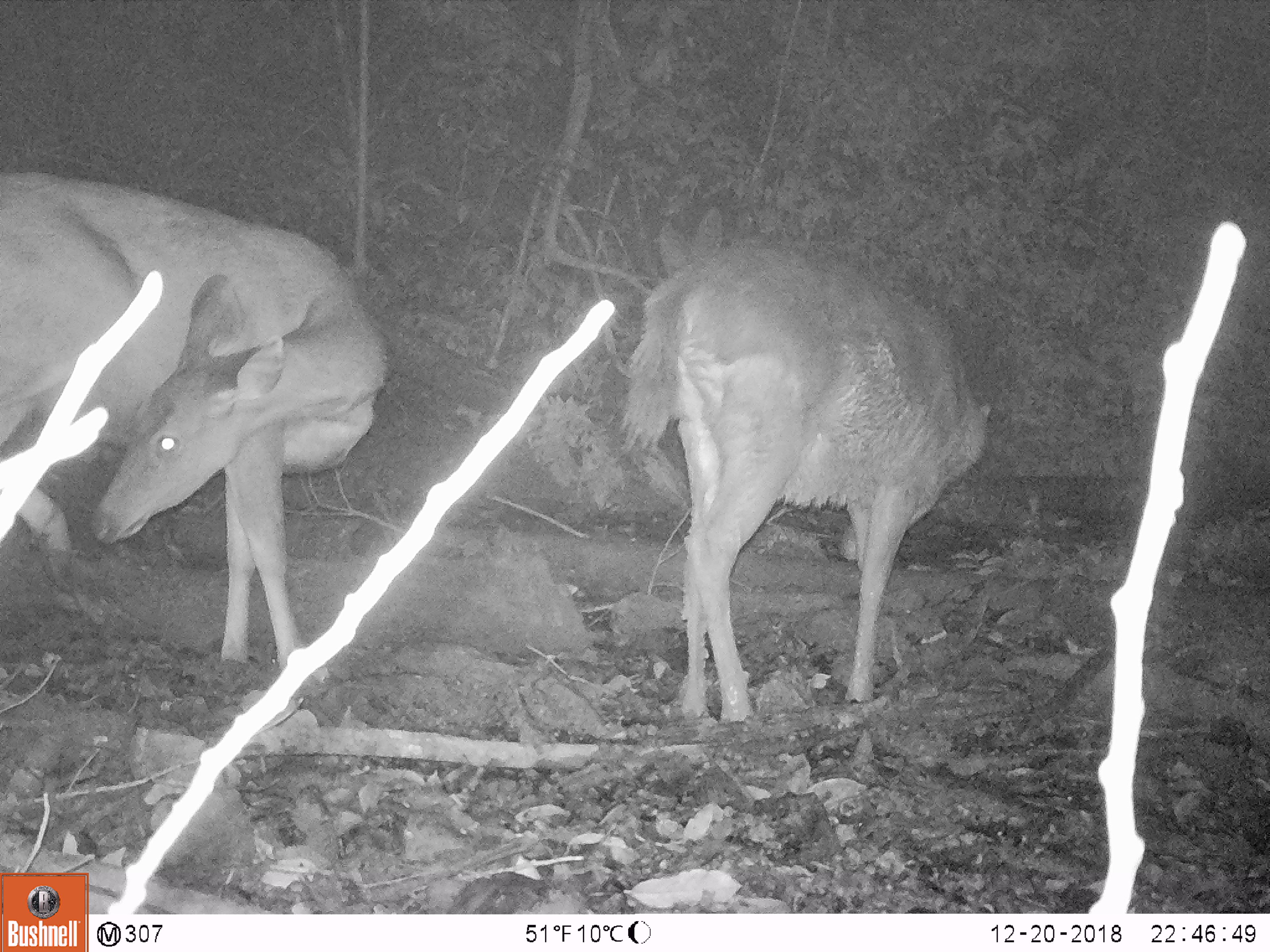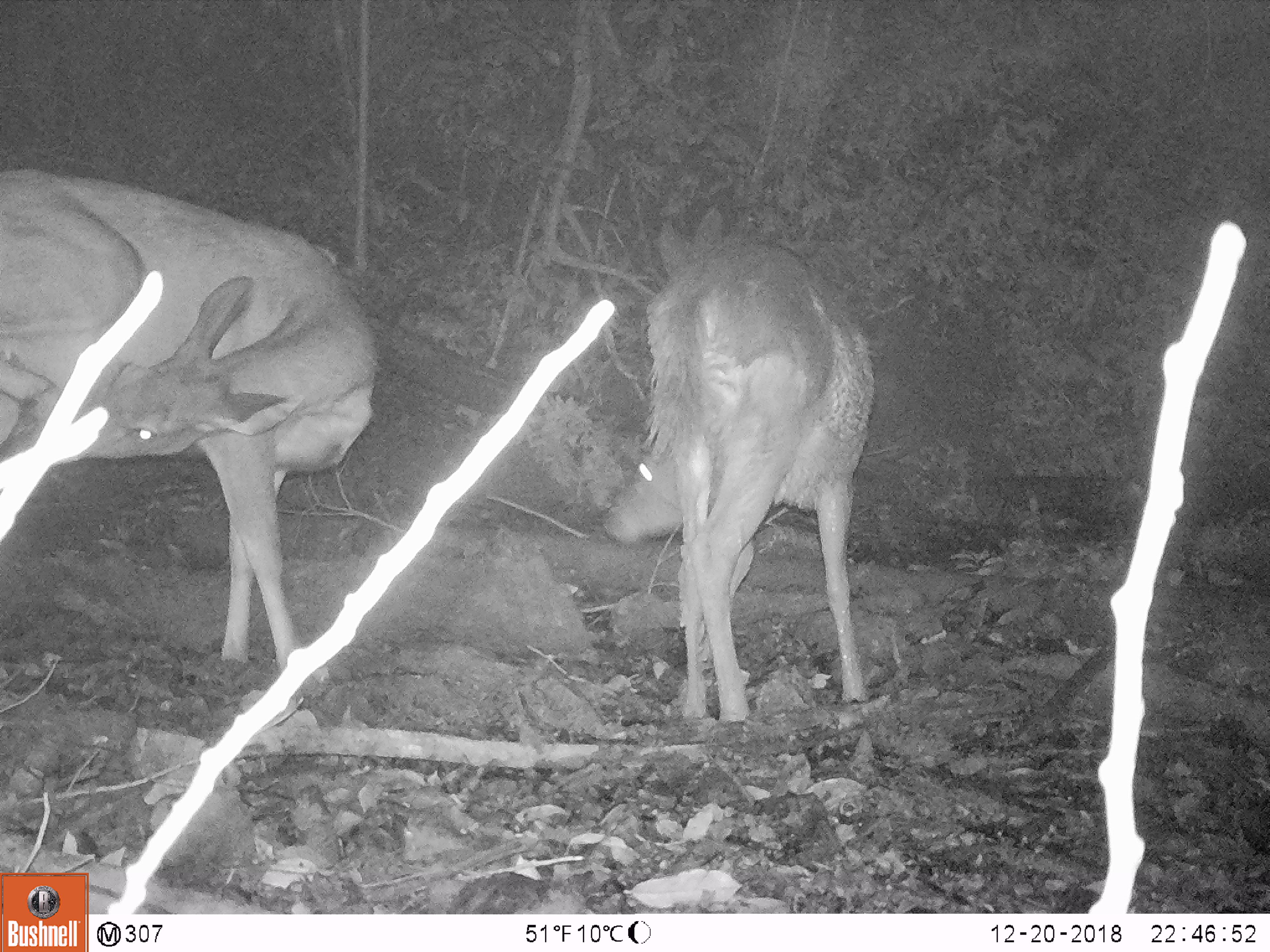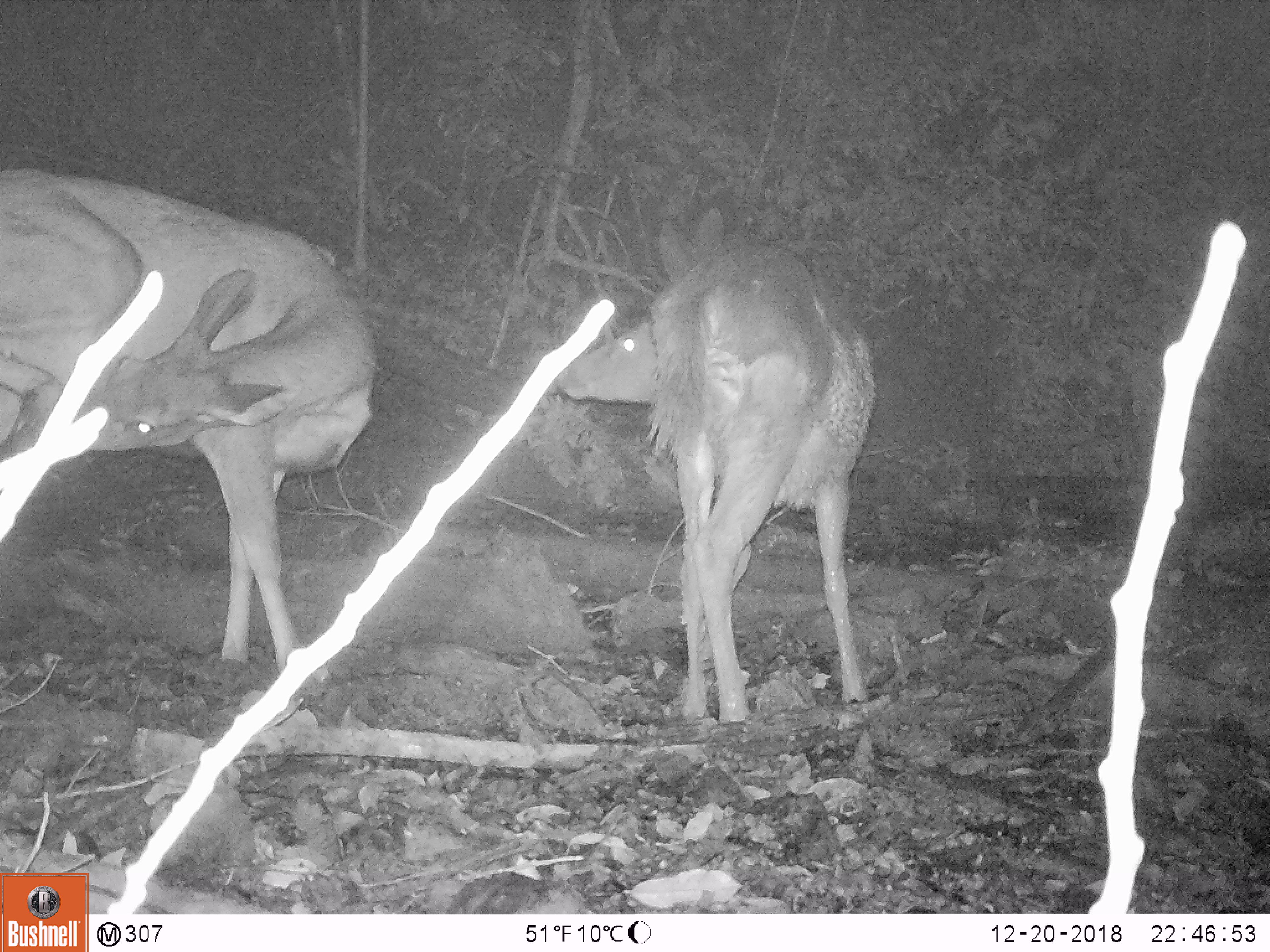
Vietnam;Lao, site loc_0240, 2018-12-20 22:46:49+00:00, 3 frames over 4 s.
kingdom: Animalia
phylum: Chordata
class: Mammalia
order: Artiodactyla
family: Cervidae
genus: Rusa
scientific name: Rusa unicolor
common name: sambar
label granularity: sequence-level